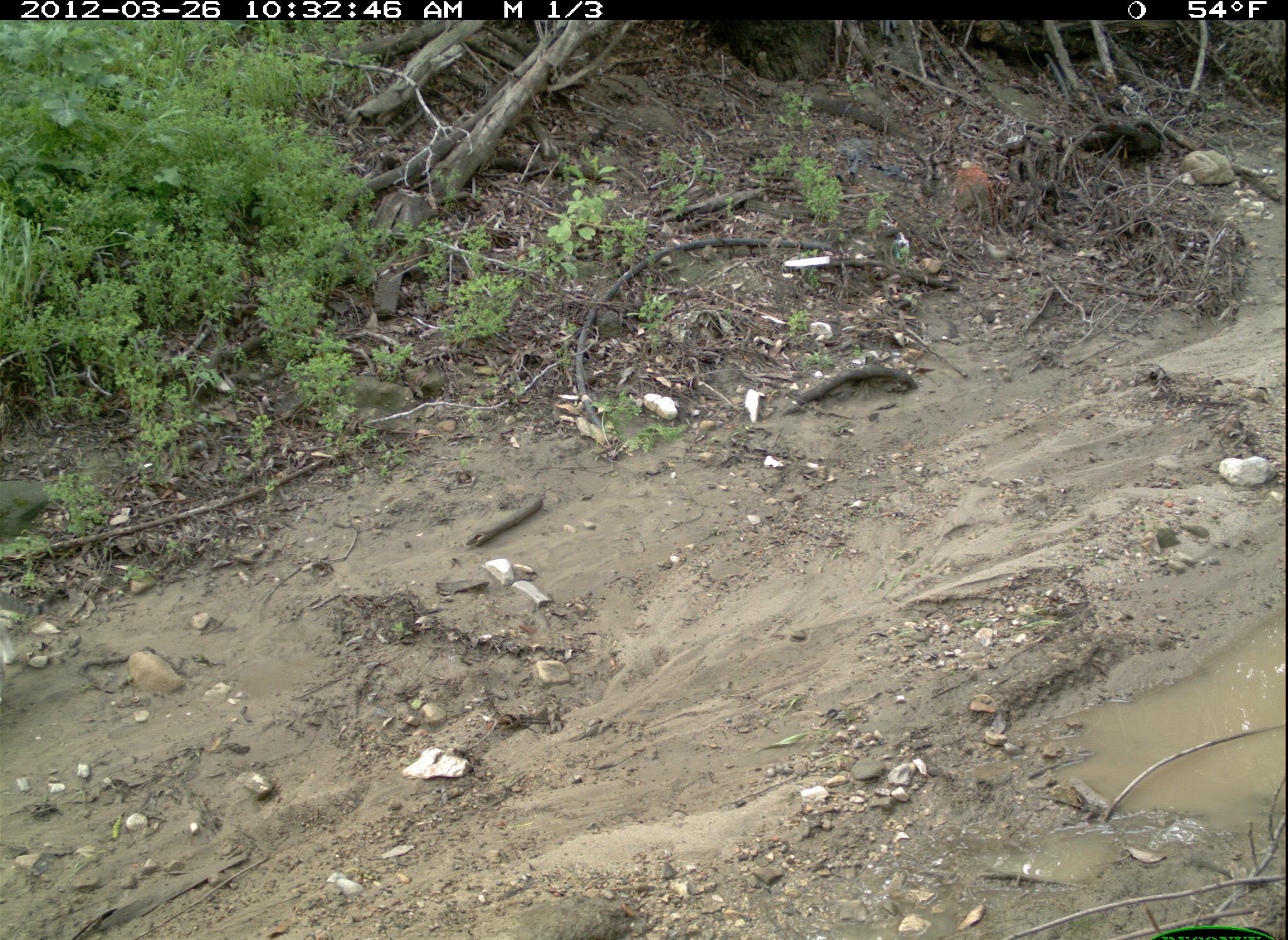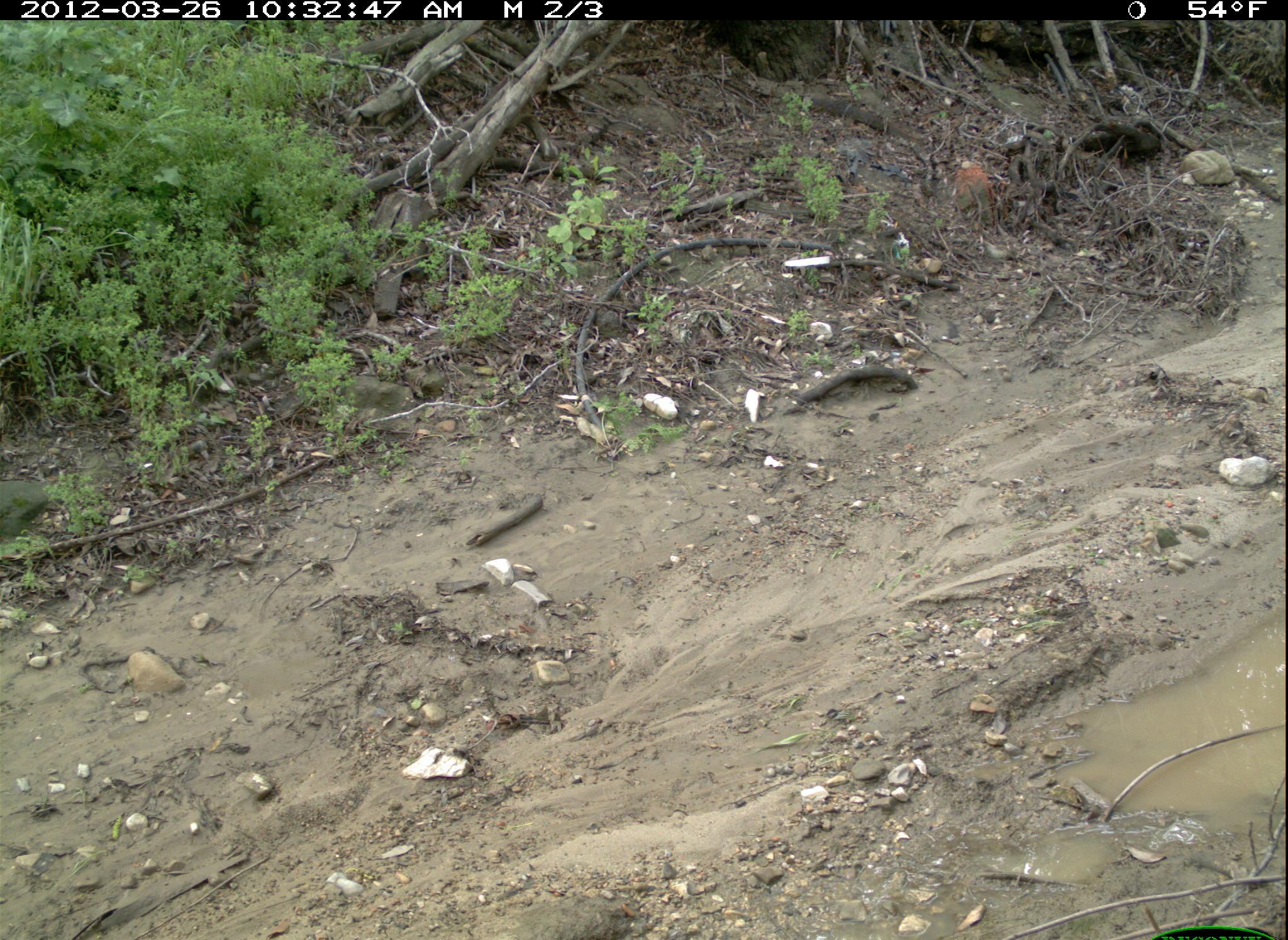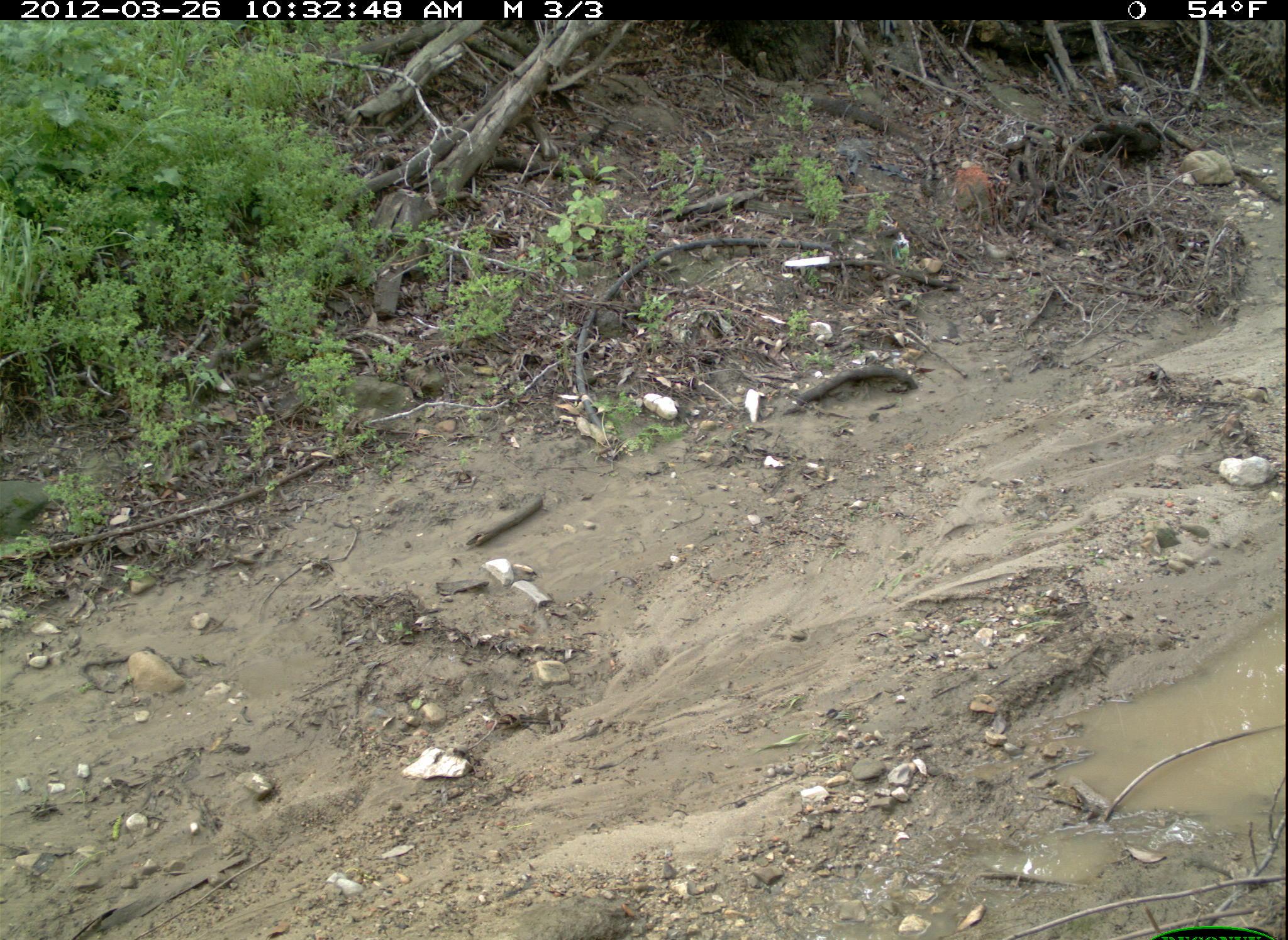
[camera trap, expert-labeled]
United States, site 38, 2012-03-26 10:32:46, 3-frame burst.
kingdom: Animalia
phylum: Chordata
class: Mammalia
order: Carnivora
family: Felidae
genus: Felis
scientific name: Felis catus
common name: cat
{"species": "cat (Felis catus)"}